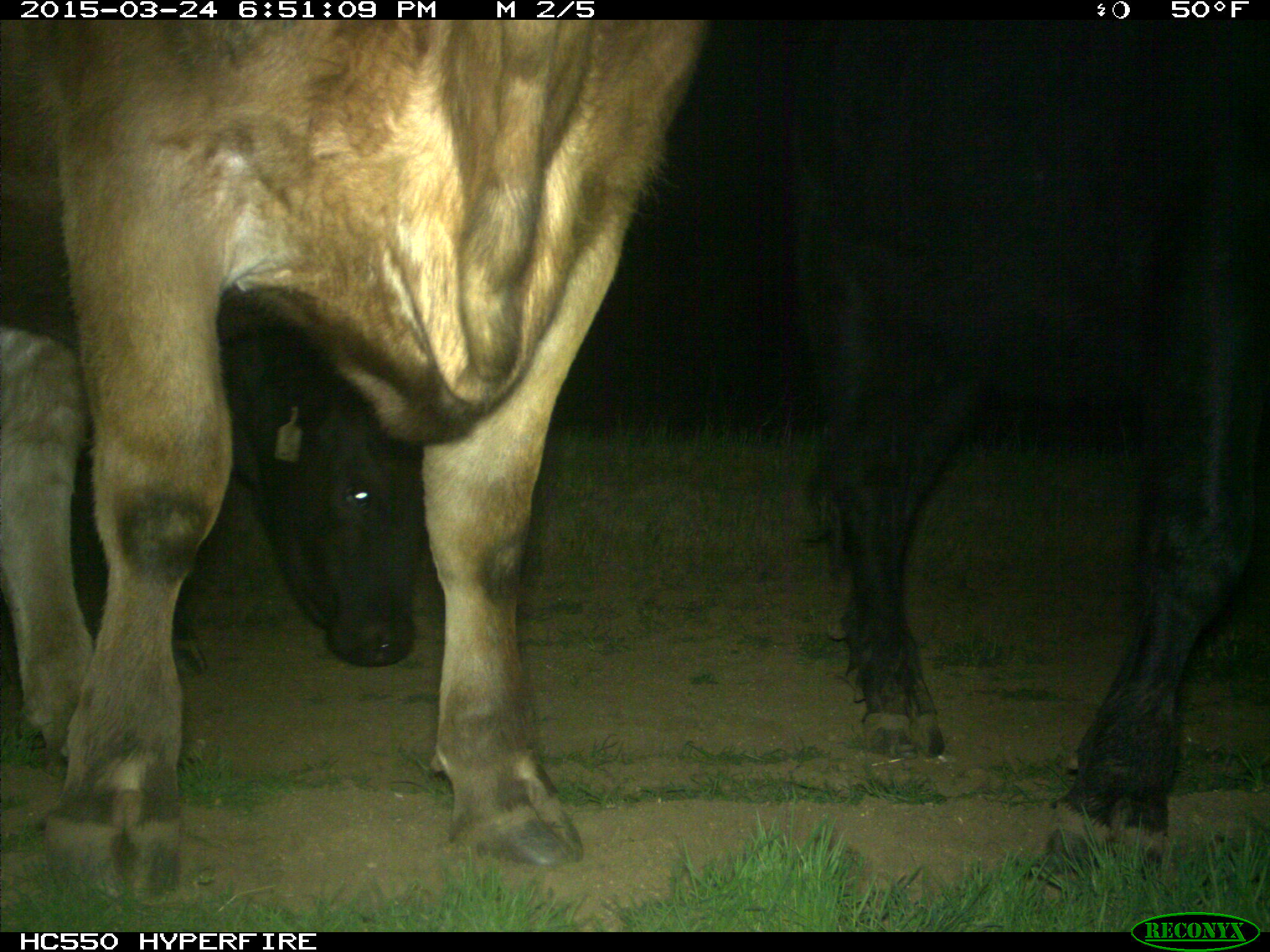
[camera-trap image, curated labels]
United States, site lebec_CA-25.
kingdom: Animalia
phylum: Chordata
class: Mammalia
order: Artiodactyla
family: Bovidae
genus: Bos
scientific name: Bos taurus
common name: domestic cow